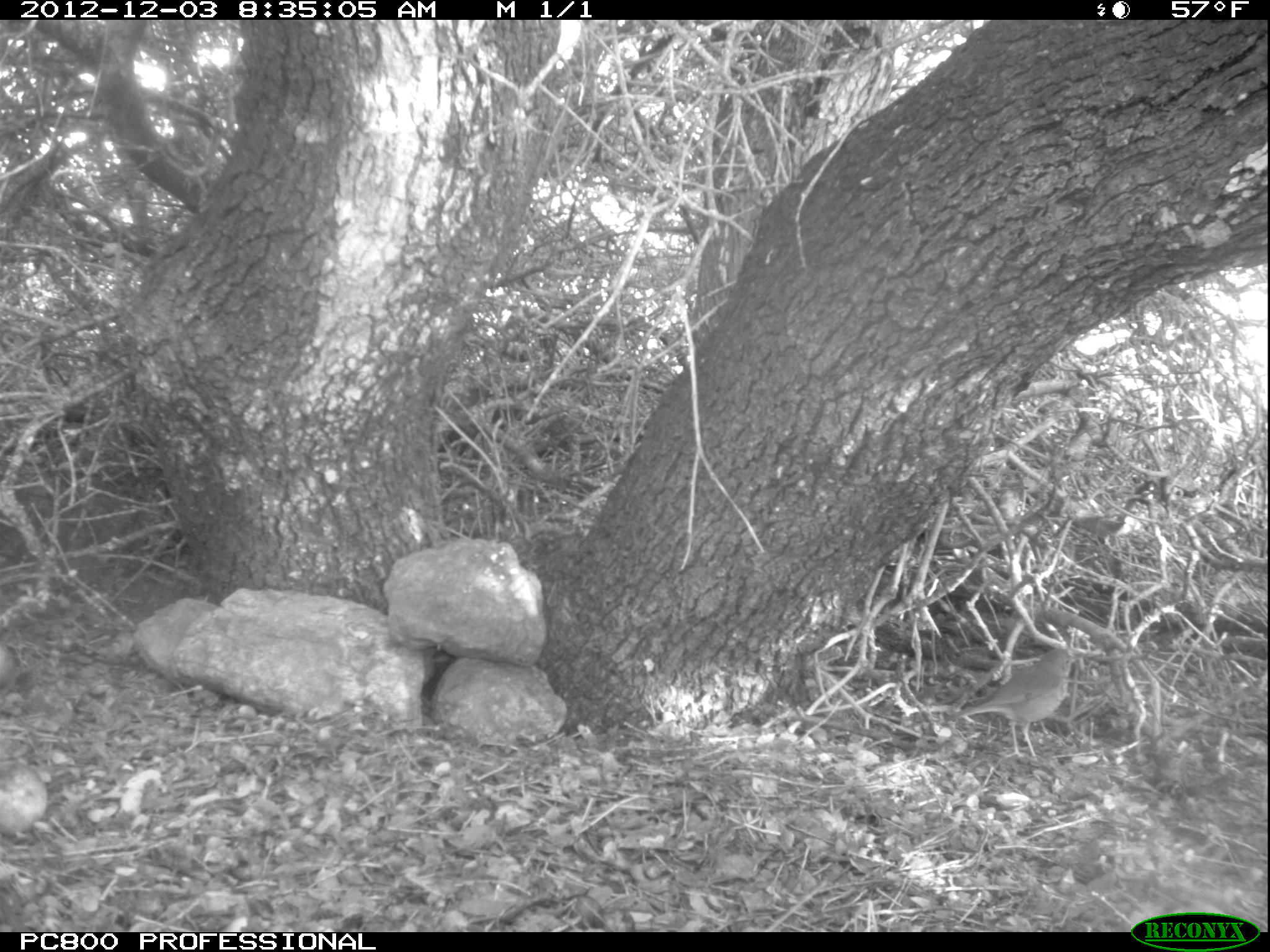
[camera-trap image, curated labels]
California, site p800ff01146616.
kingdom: Animalia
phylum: Chordata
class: Aves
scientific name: Aves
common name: bird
Bird (Aves).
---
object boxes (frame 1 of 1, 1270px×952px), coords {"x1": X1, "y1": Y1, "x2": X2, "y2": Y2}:
bird: {"x1": 943, "y1": 647, "x2": 1087, "y2": 759}